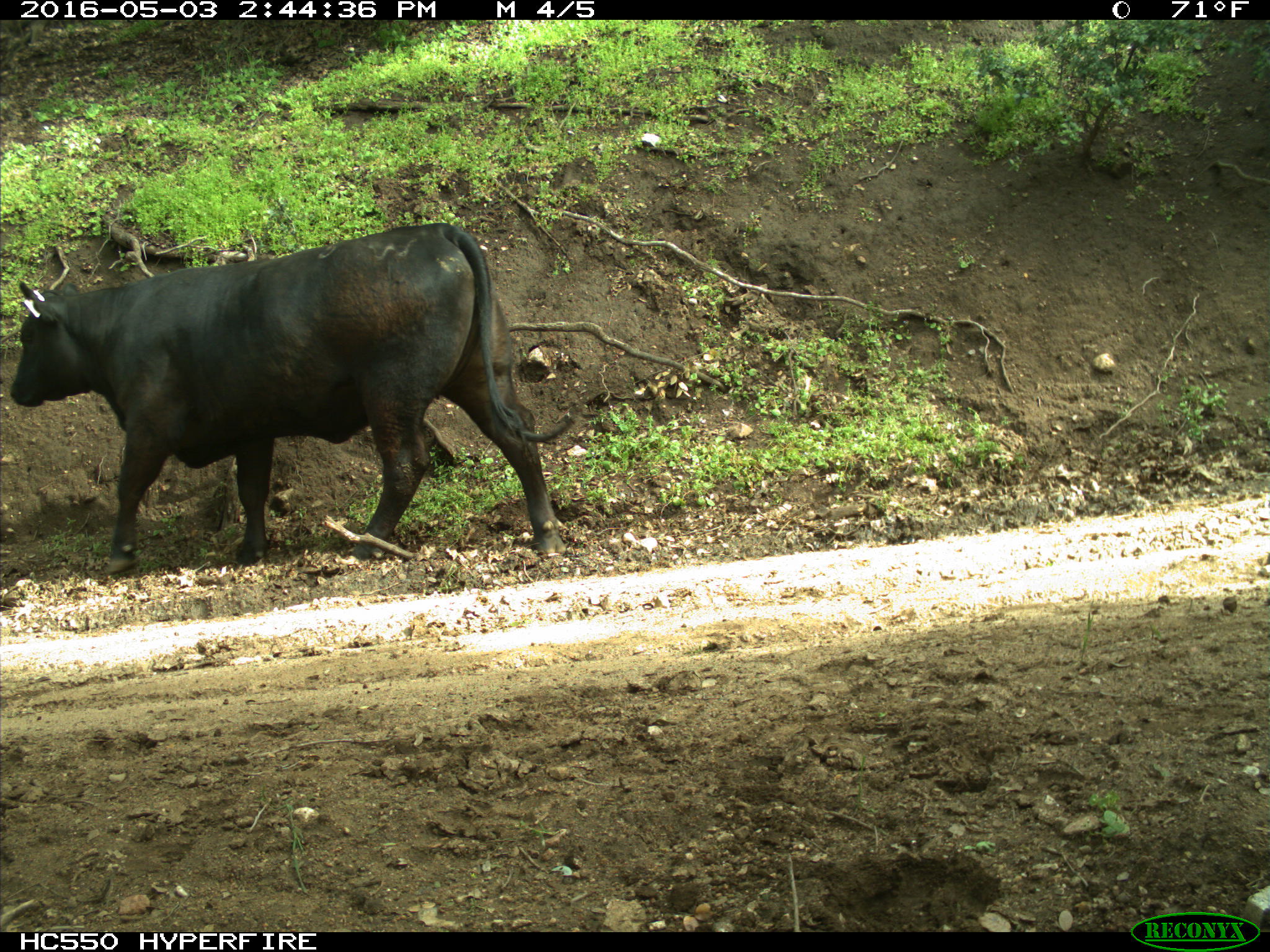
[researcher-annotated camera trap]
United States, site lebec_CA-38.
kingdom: Animalia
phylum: Chordata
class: Mammalia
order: Artiodactyla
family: Bovidae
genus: Bos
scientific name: Bos taurus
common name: domestic cow